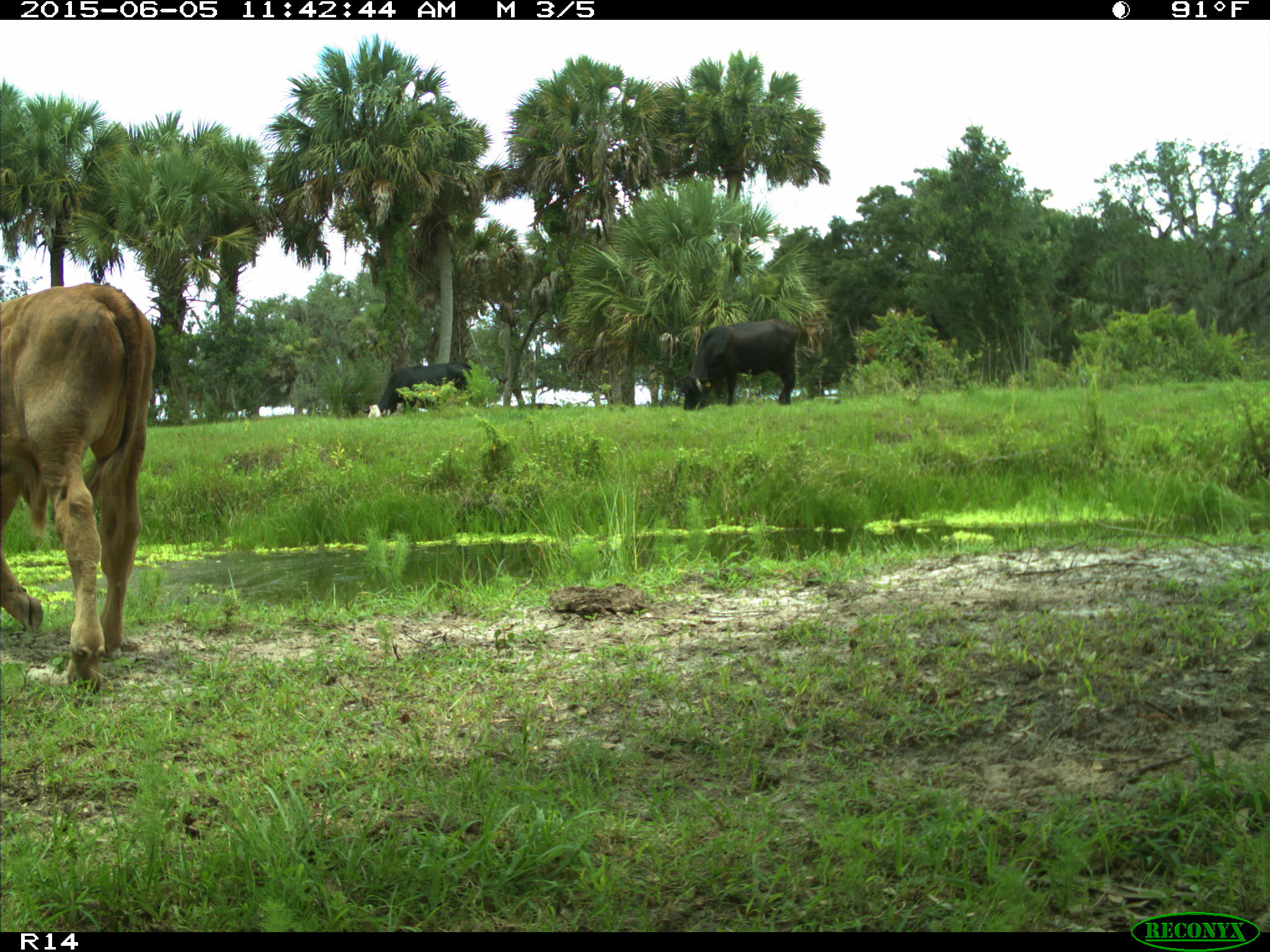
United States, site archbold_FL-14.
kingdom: Animalia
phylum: Chordata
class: Mammalia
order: Artiodactyla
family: Bovidae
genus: Bos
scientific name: Bos taurus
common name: domestic cow